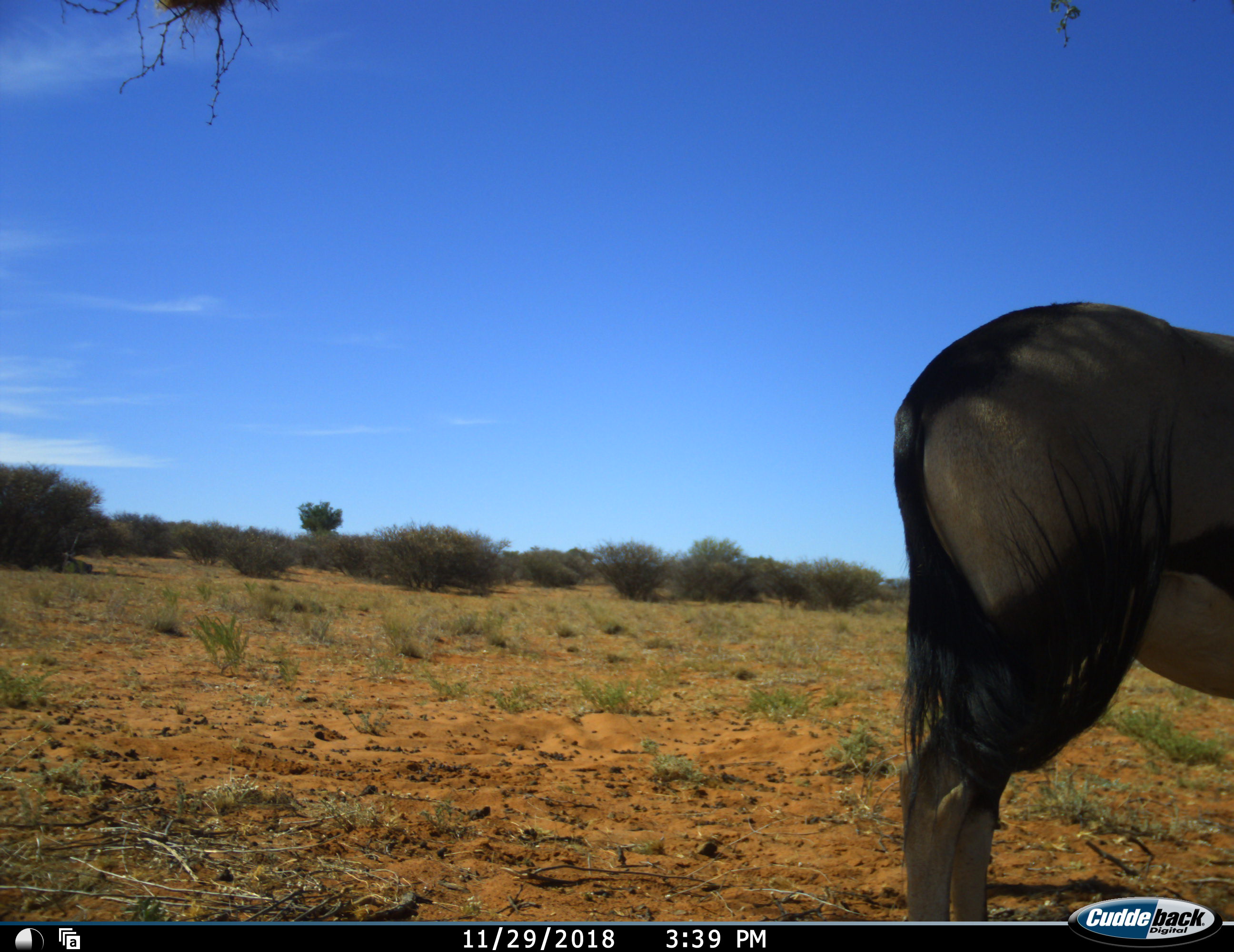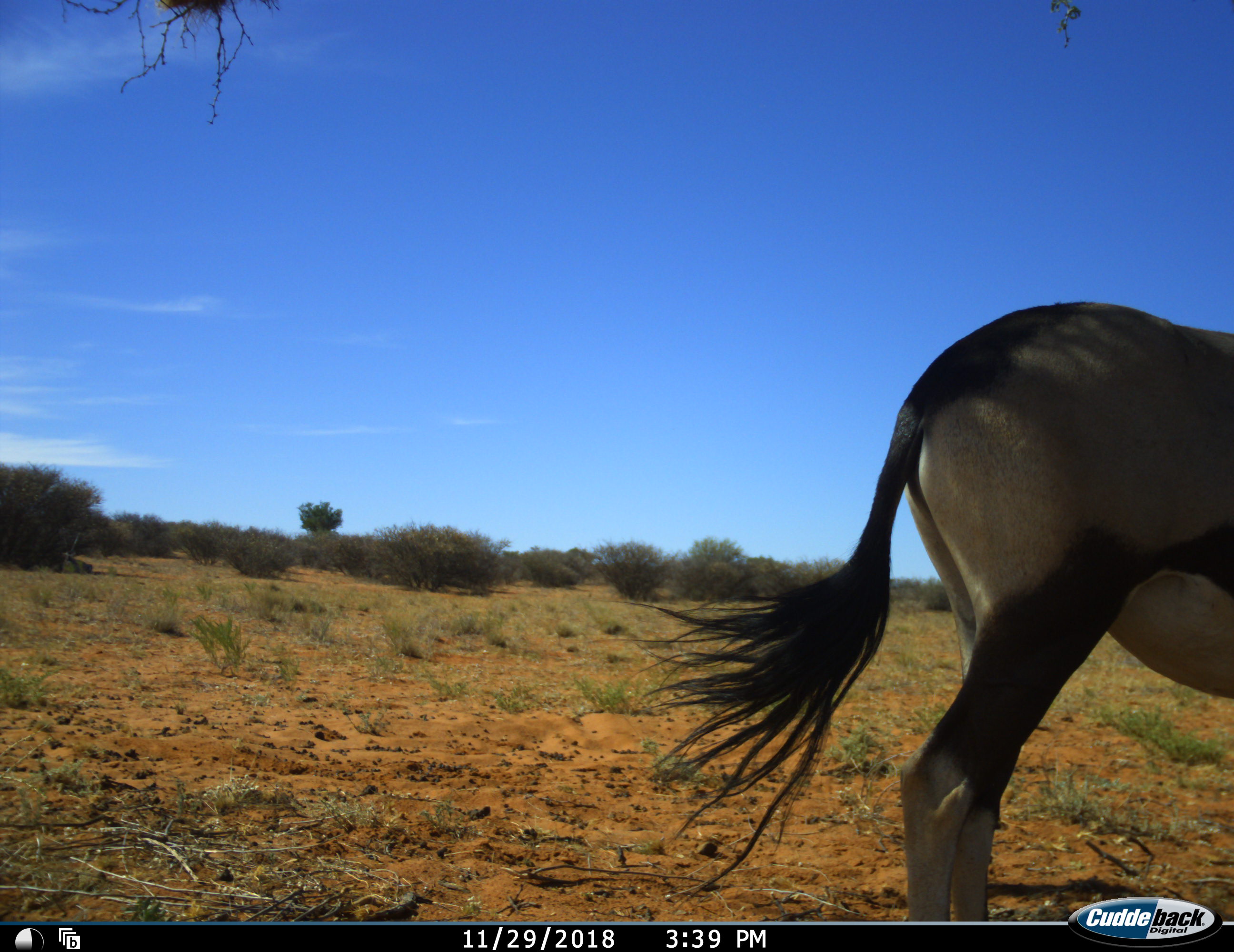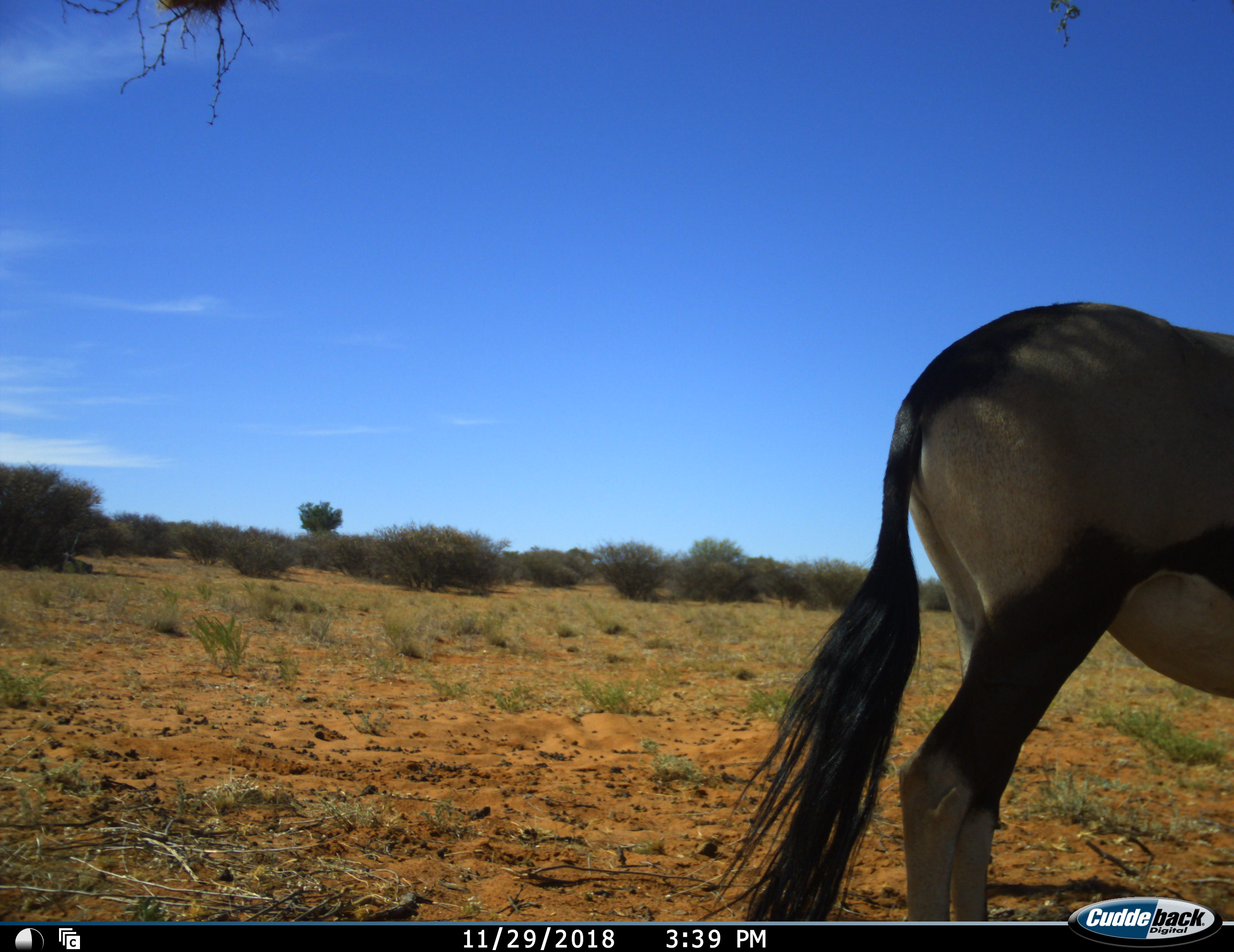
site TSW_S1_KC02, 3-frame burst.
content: unidentified animal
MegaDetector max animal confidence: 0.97